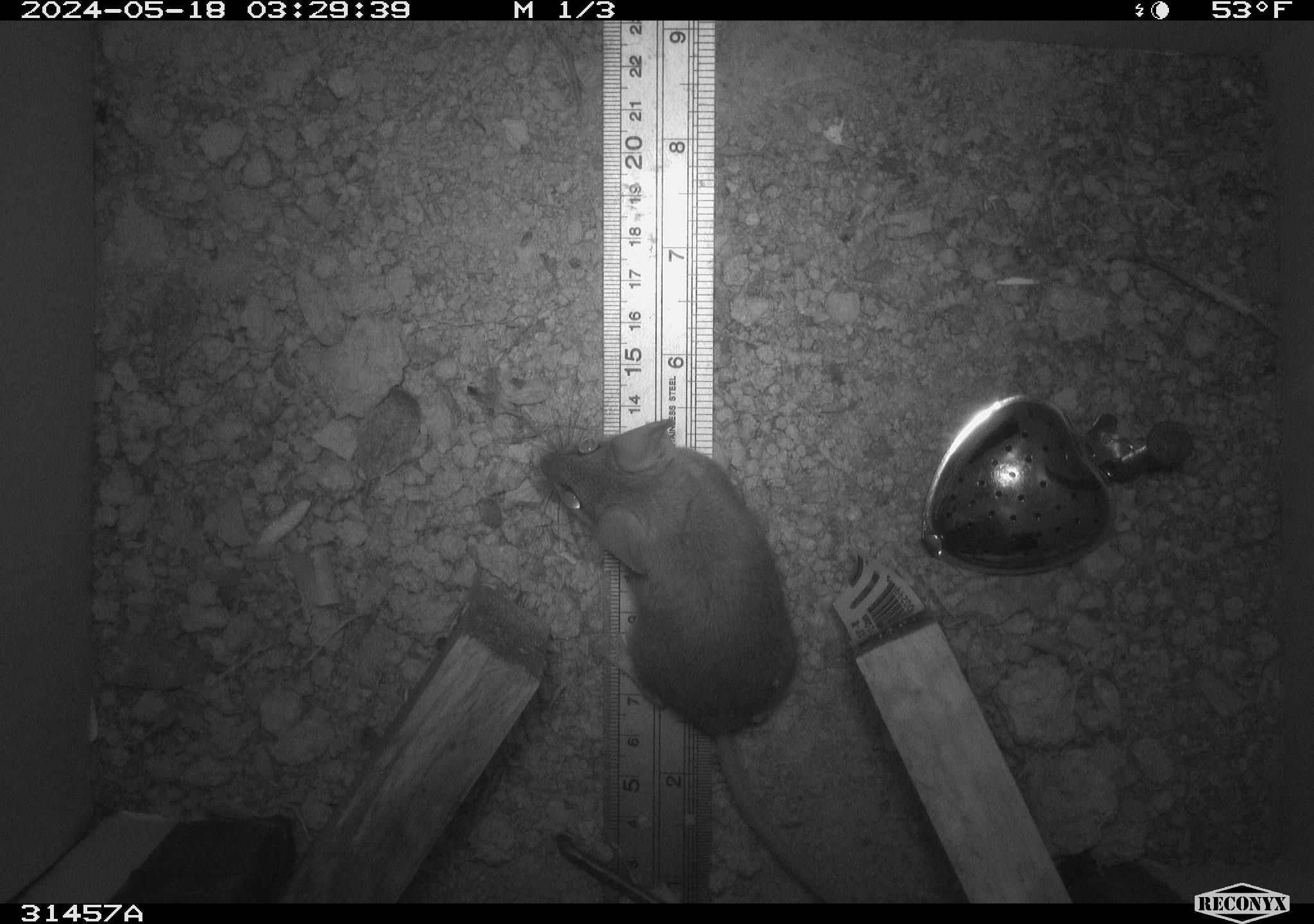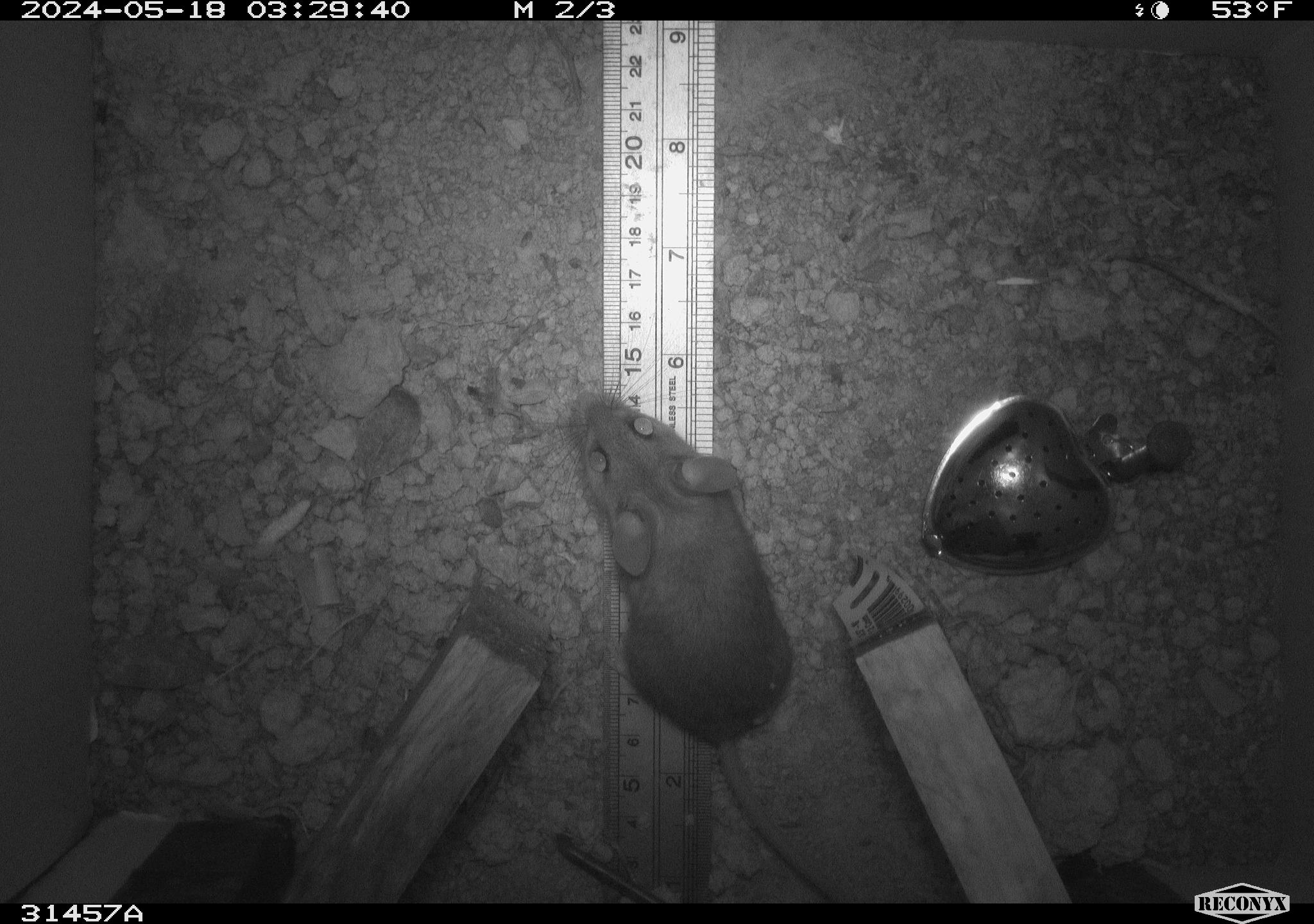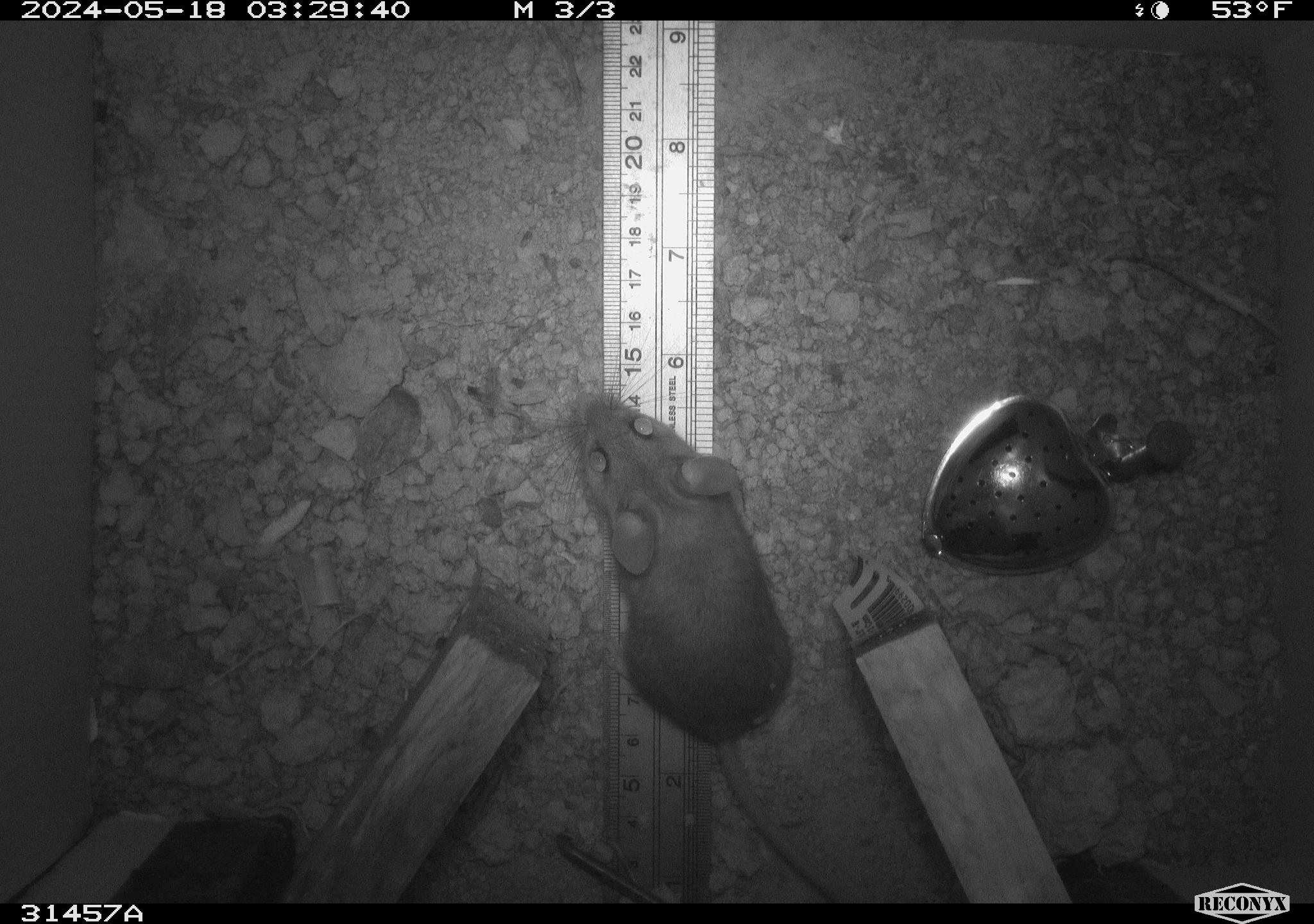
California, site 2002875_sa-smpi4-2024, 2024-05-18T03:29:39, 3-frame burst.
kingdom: Animalia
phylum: Chordata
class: Mammalia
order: Rodentia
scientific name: Rodentia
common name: mouse species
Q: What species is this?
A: Mouse species (Rodentia).